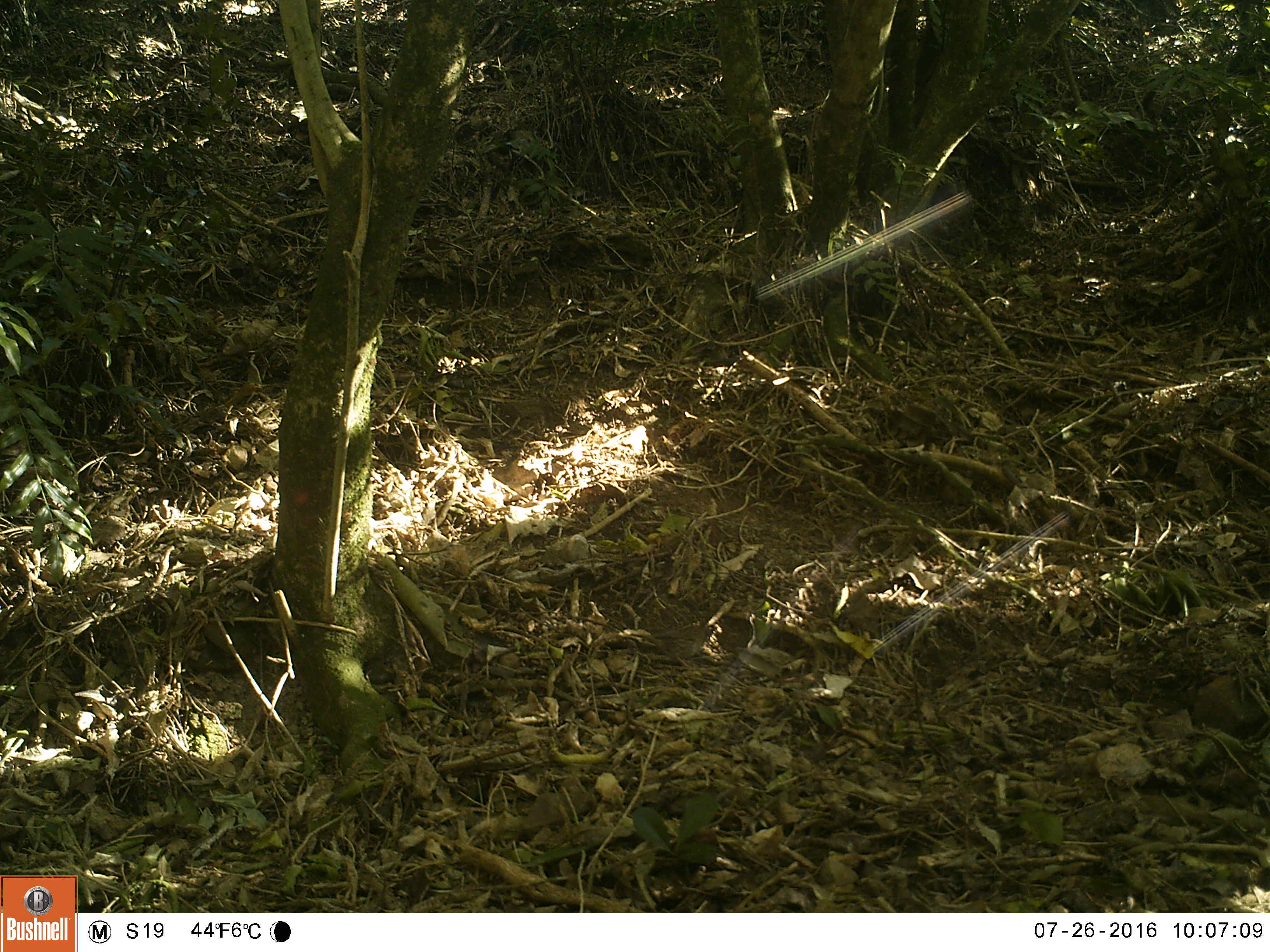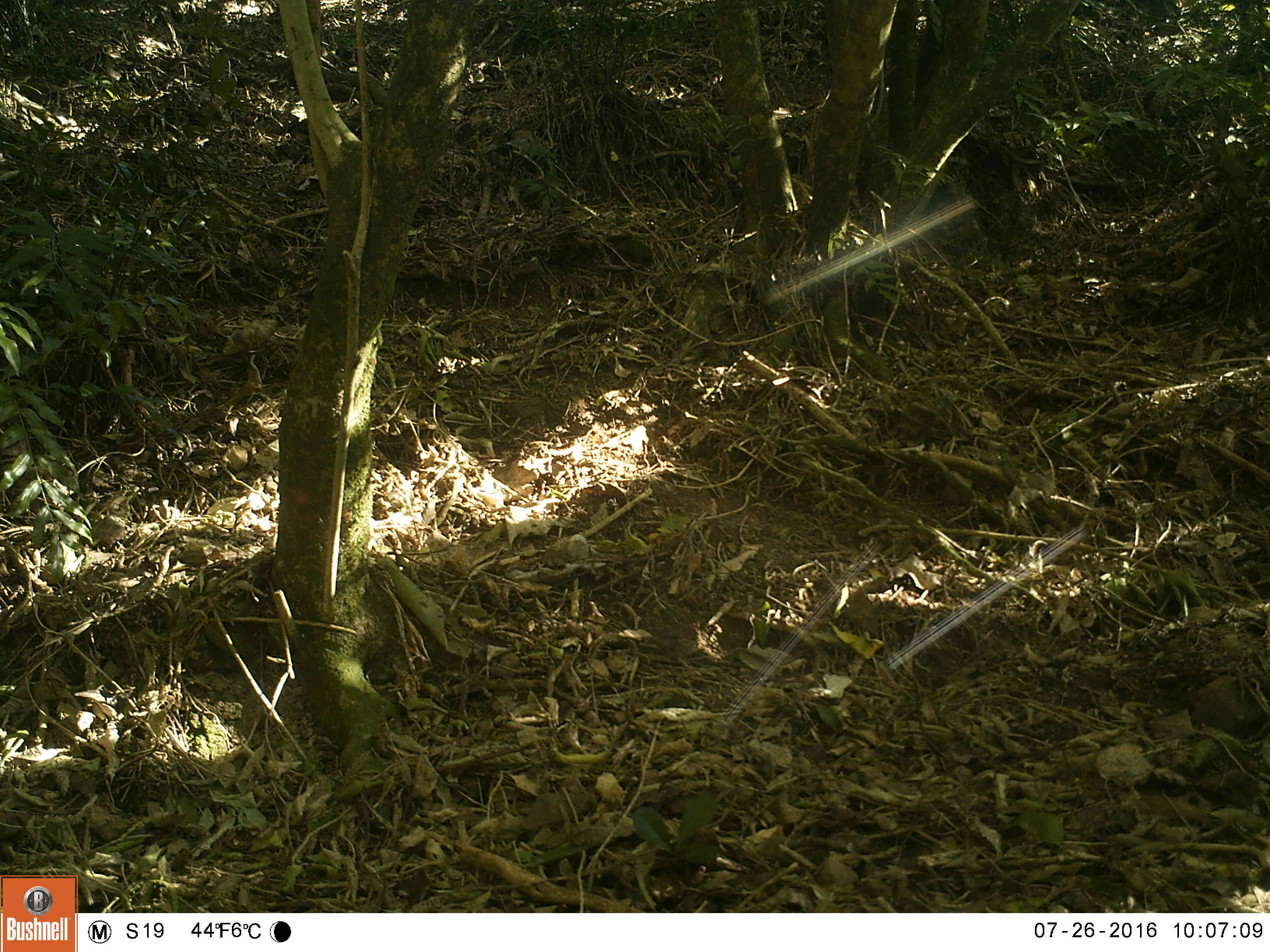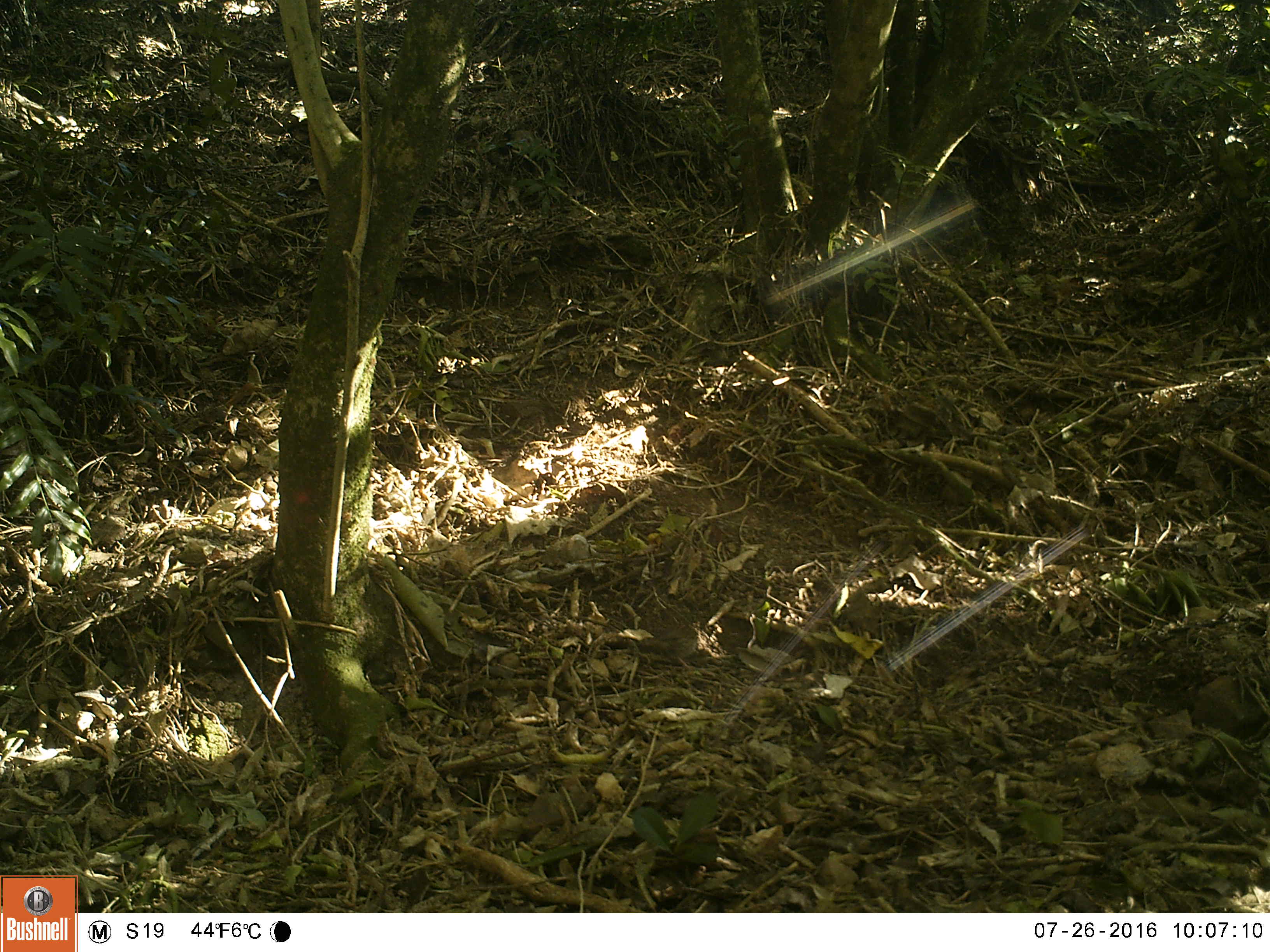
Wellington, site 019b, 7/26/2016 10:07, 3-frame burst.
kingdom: Animalia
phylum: Chordata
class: Aves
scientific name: Aves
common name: bird